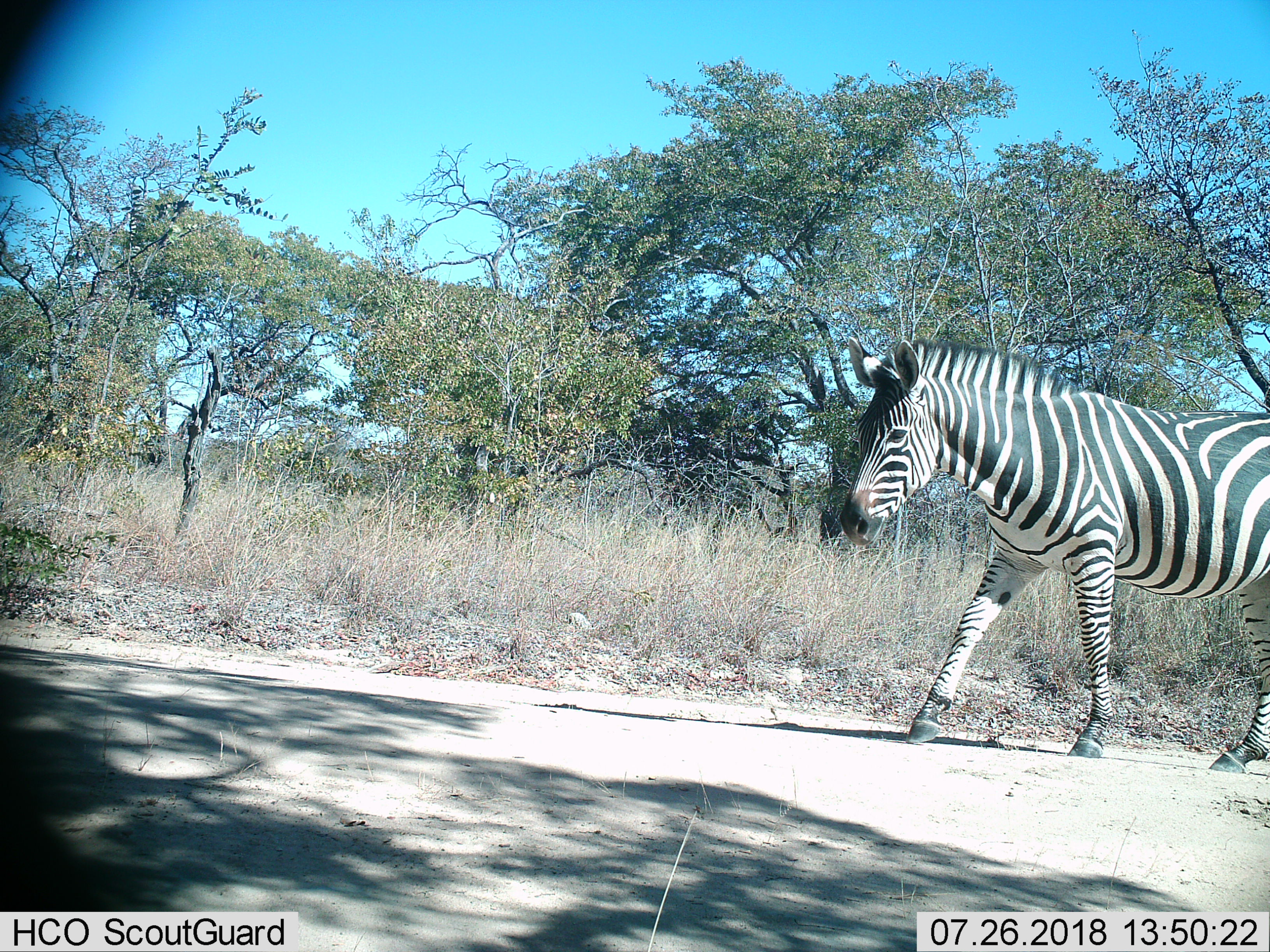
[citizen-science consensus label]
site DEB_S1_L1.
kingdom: Animalia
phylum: Chordata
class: Mammalia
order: Perissodactyla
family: Equidae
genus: Equus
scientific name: Equus quagga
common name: plains zebra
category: zebraplains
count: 1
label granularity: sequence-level